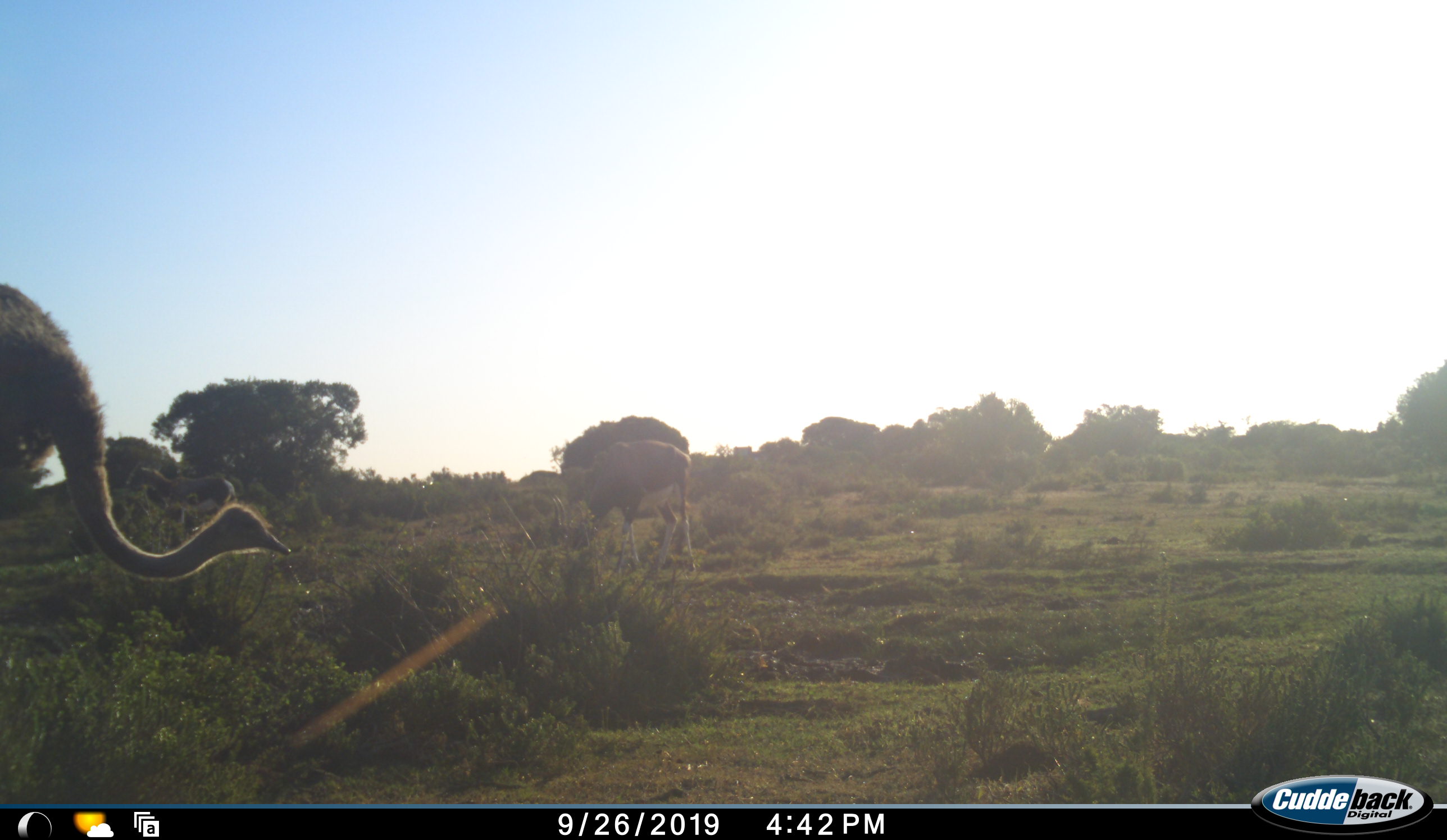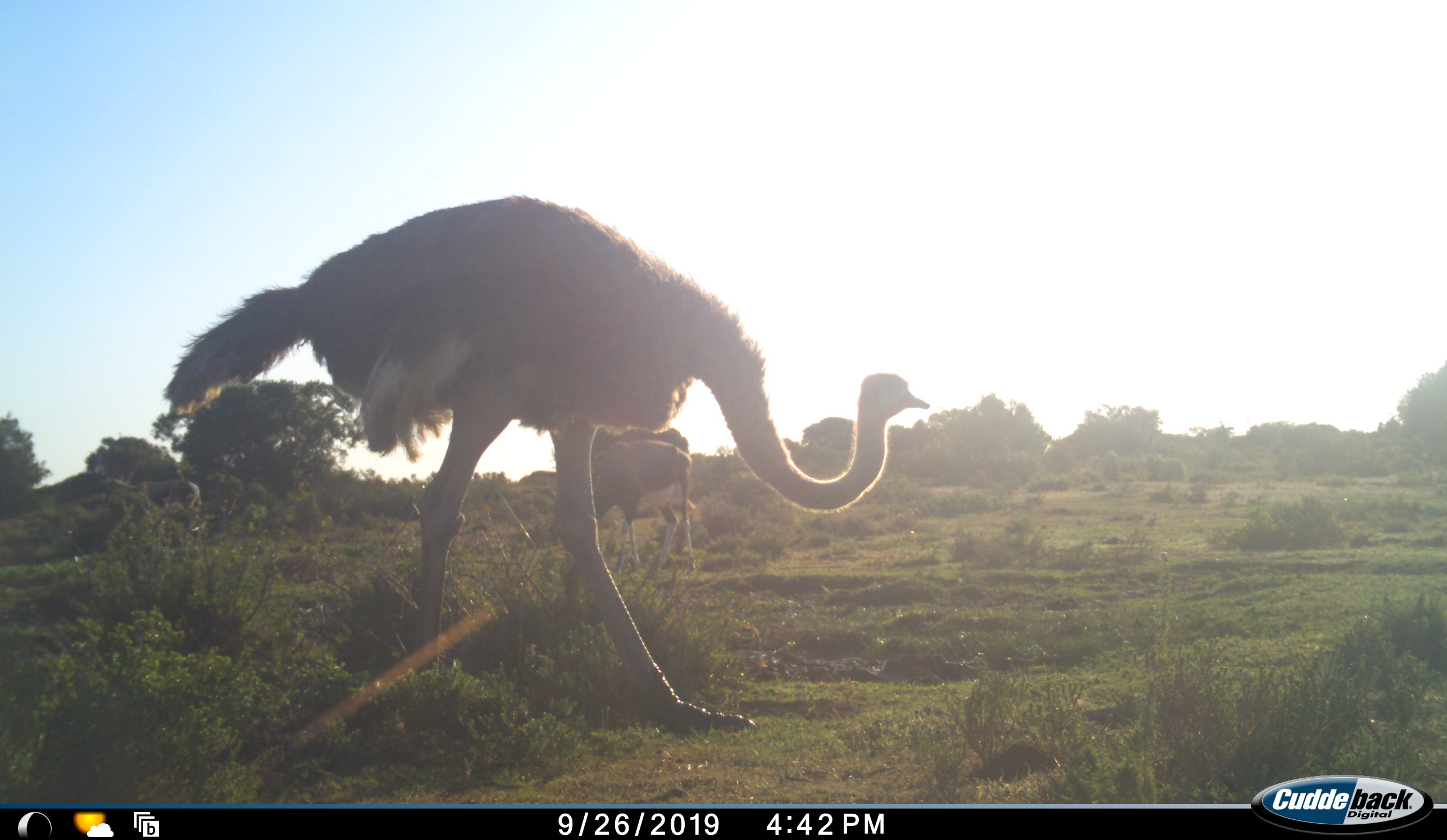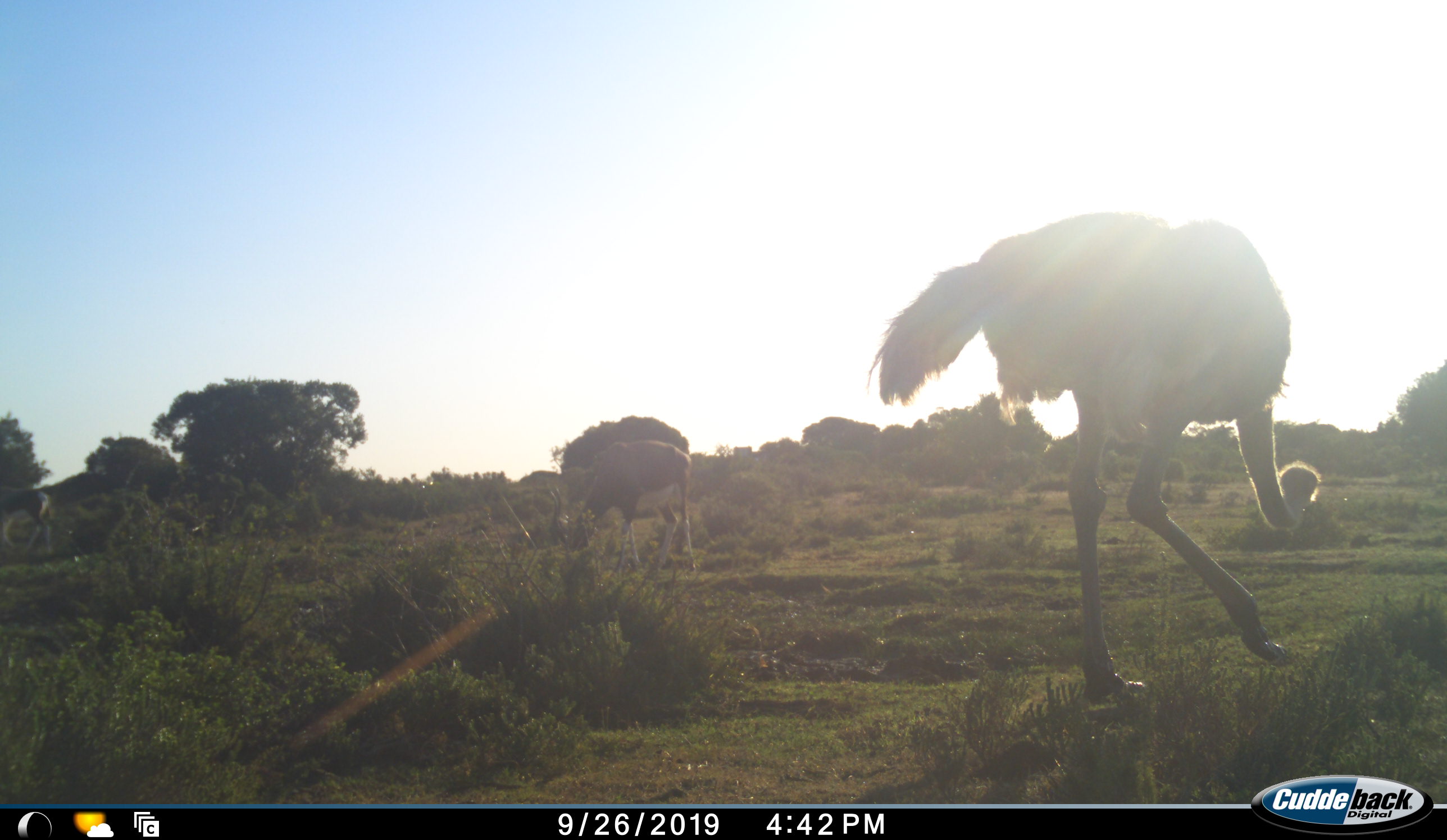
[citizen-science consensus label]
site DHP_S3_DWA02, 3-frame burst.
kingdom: Animalia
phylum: Chordata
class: Mammalia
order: Artiodactyla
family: Bovidae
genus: Damaliscus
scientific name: Damaliscus pygargus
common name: bontebok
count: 2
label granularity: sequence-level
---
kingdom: Animalia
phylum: Chordata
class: Aves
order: Struthioniformes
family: Struthionidae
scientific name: Struthionidae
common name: ostrich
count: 1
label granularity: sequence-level